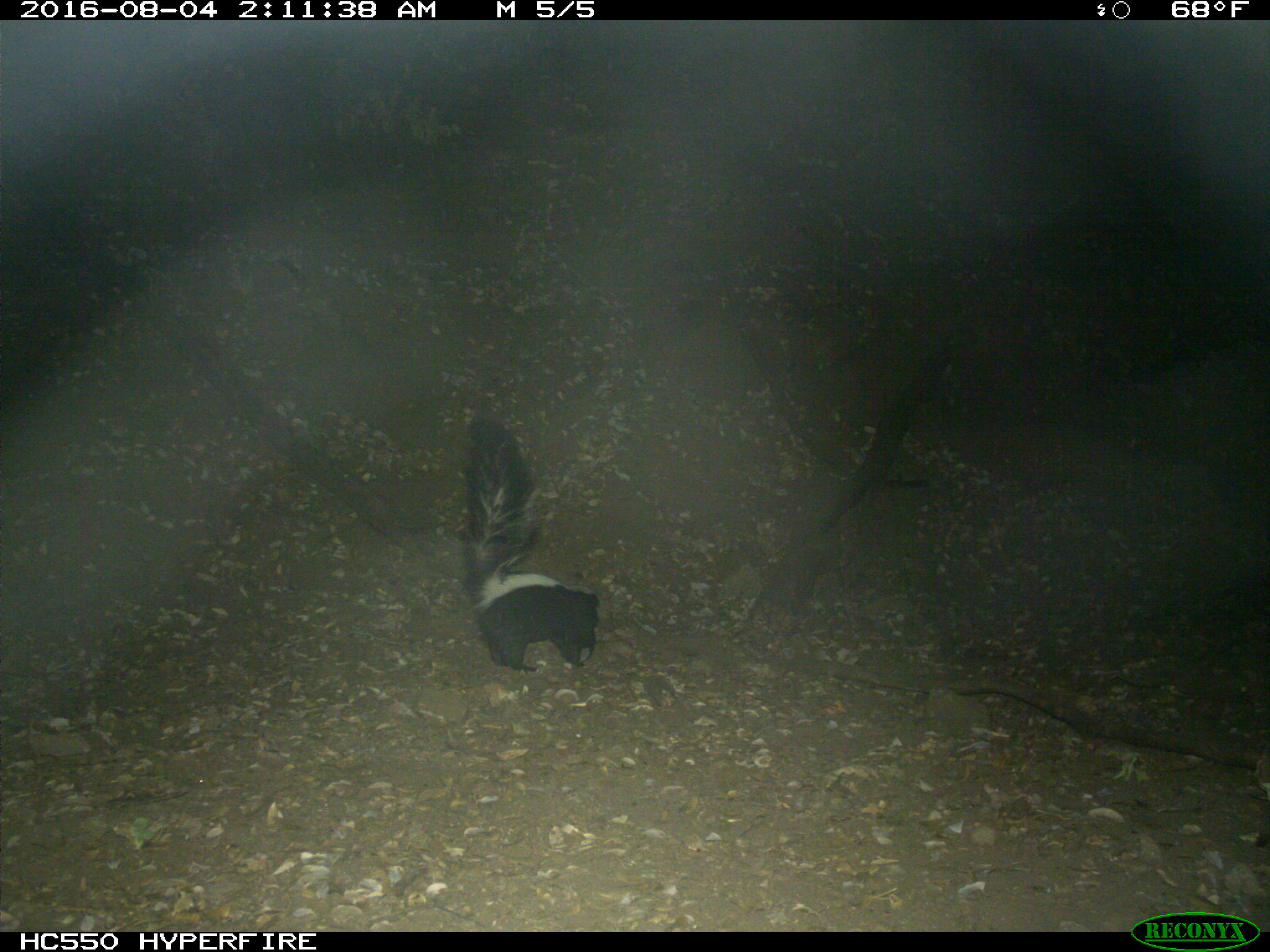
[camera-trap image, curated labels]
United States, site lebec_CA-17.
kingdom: Animalia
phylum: Chordata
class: Mammalia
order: Carnivora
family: Mephitidae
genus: Mephitis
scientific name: Mephitis mephitis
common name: striped skunk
Mephitis mephitis (striped skunk).